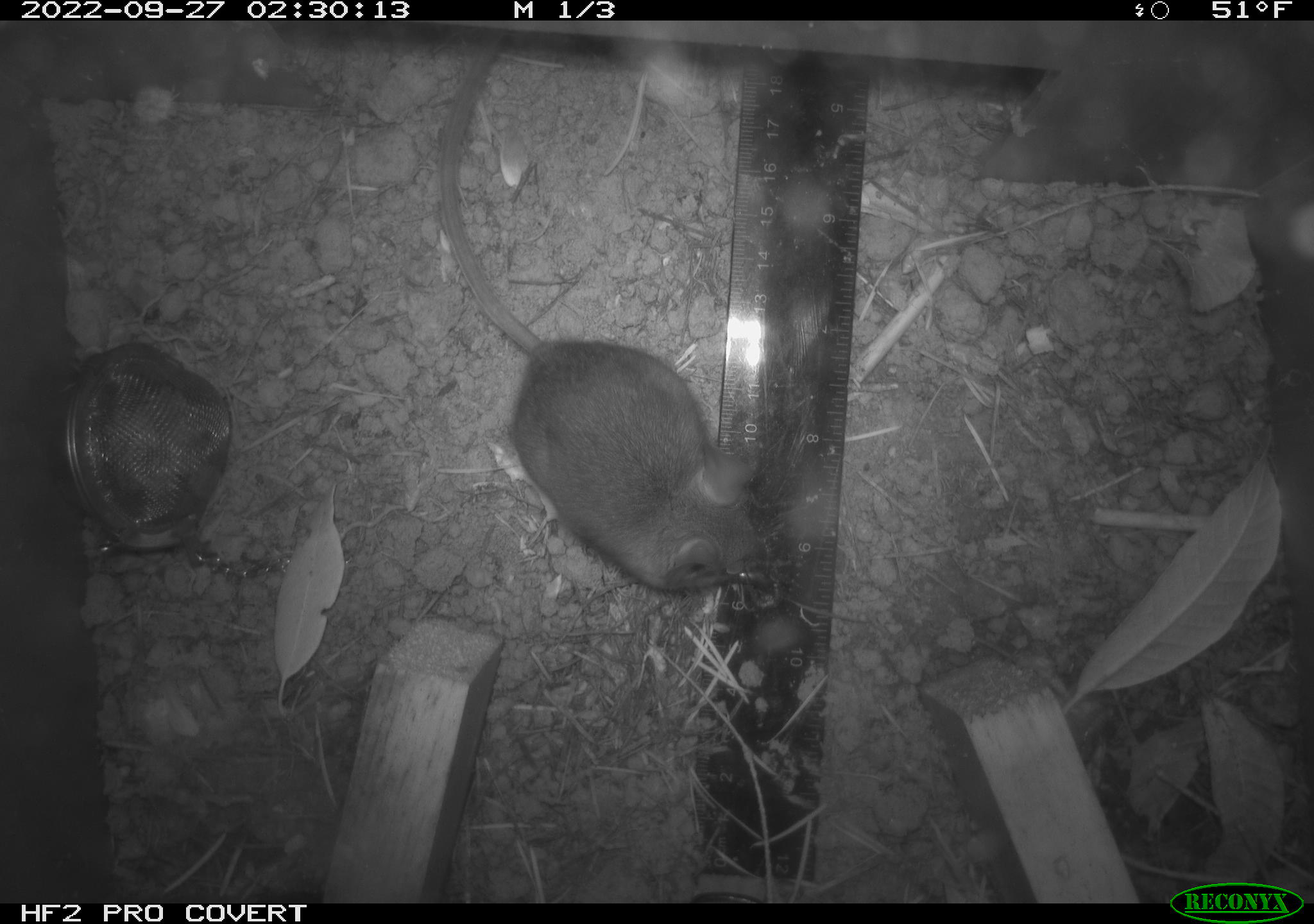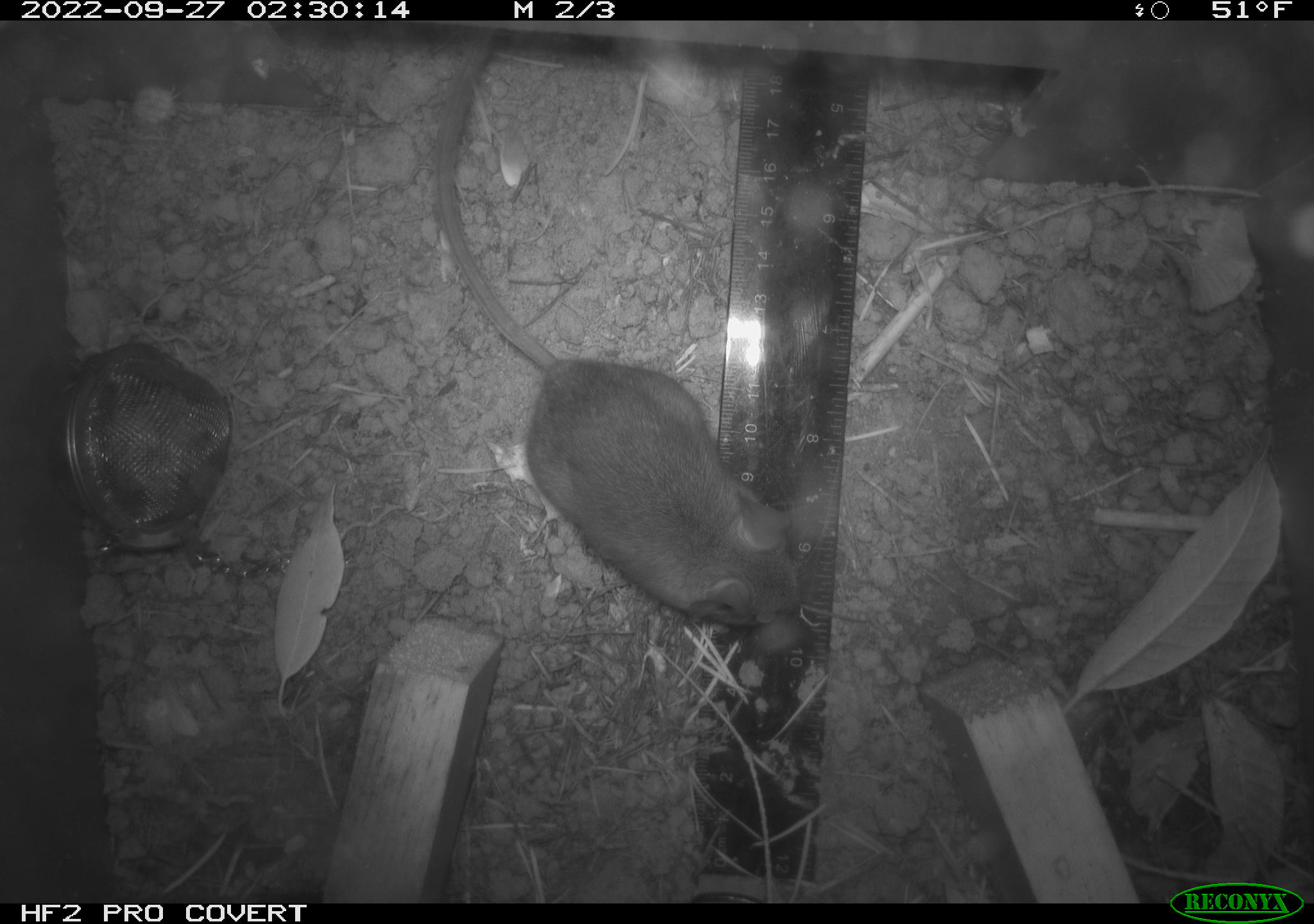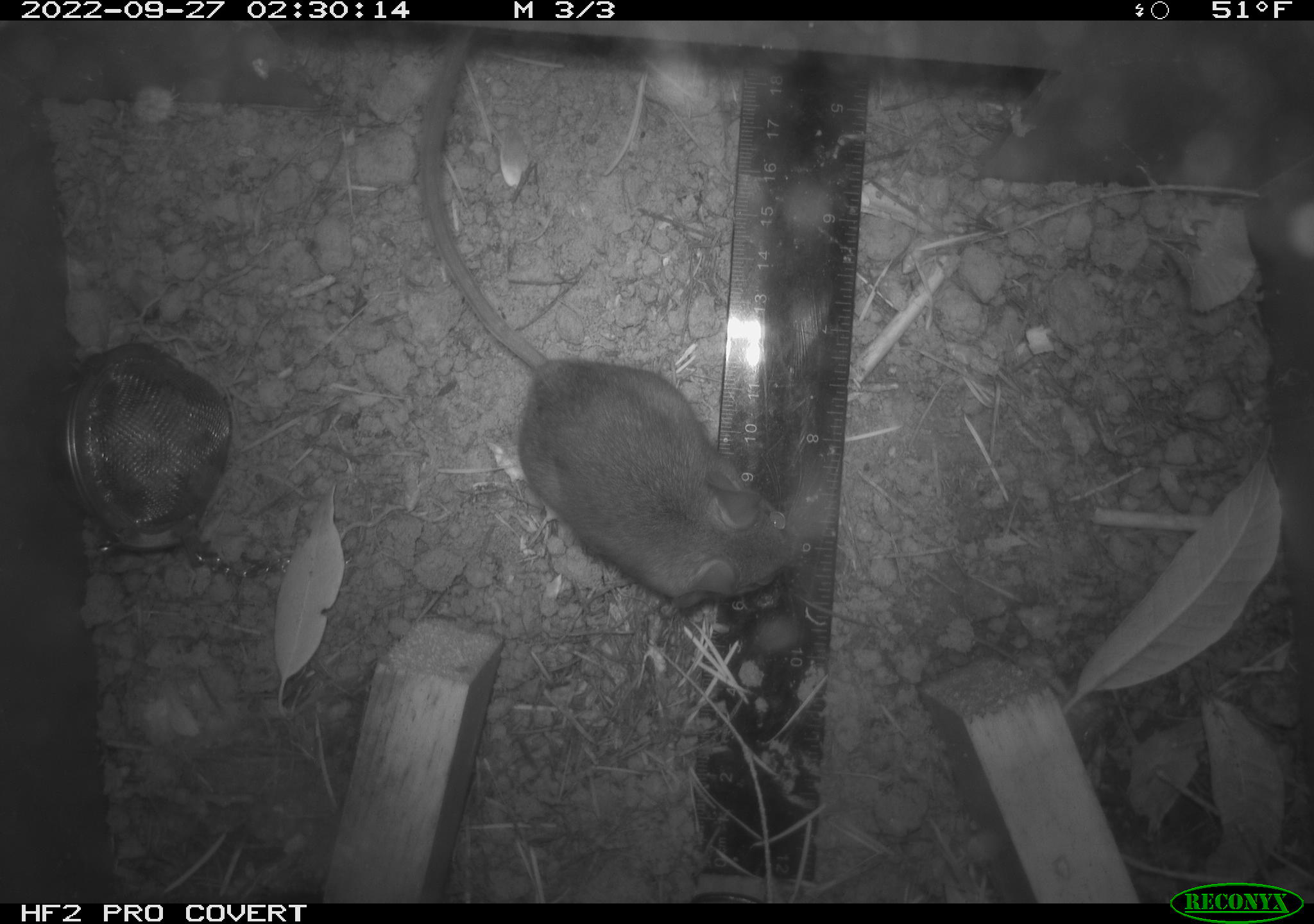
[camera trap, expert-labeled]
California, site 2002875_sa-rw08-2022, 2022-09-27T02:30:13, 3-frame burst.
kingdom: Animalia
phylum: Chordata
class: Mammalia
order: Rodentia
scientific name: Rodentia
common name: mouse species